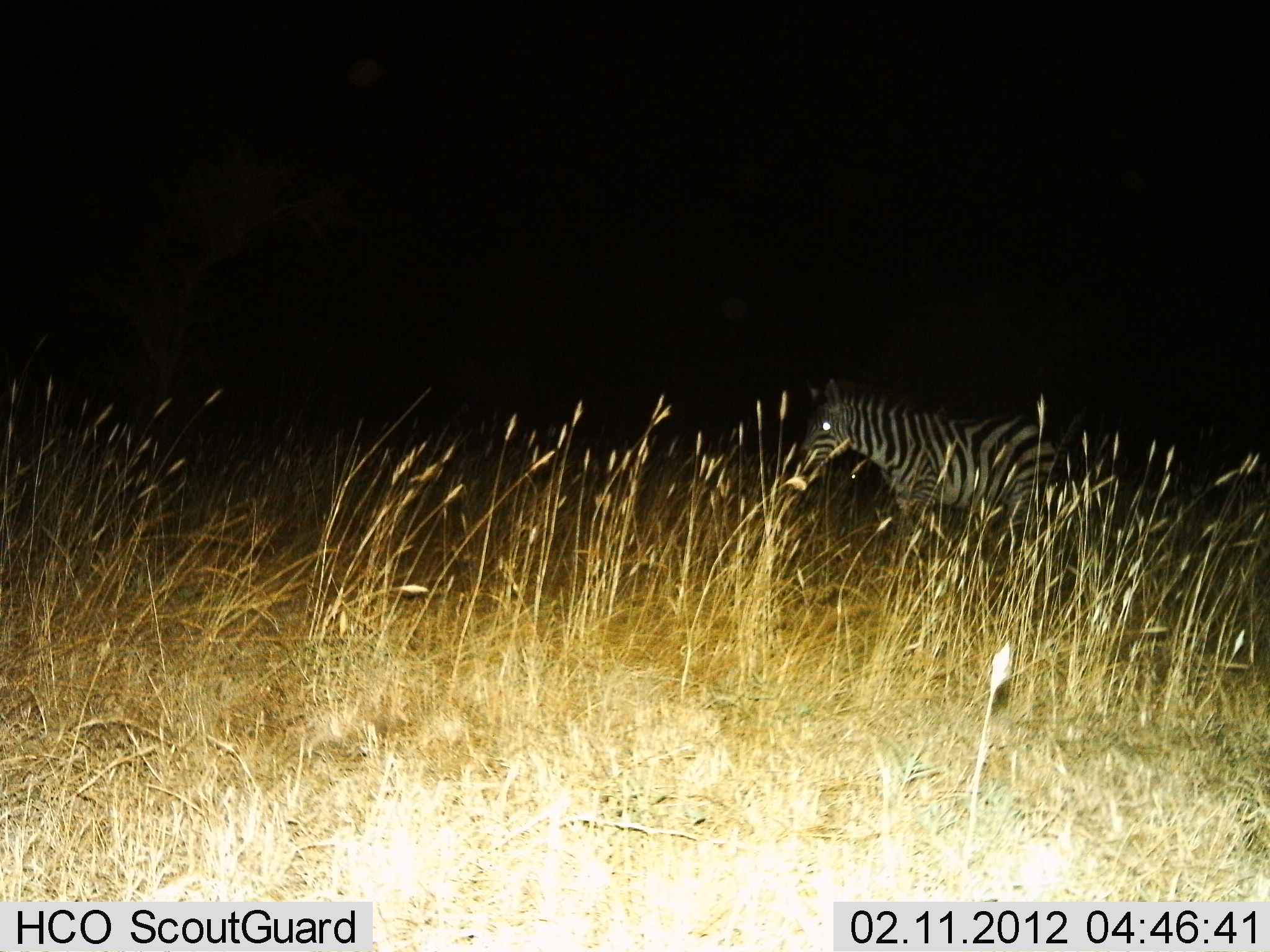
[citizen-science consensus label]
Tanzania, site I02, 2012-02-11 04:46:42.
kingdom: Animalia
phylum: Chordata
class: Mammalia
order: Perissodactyla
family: Equidae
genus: Equus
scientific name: Equus quagga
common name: plains zebra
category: zebra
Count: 1.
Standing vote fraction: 25%.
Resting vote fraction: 0%.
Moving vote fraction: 75%.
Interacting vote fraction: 0%.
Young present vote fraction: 0%.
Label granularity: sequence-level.